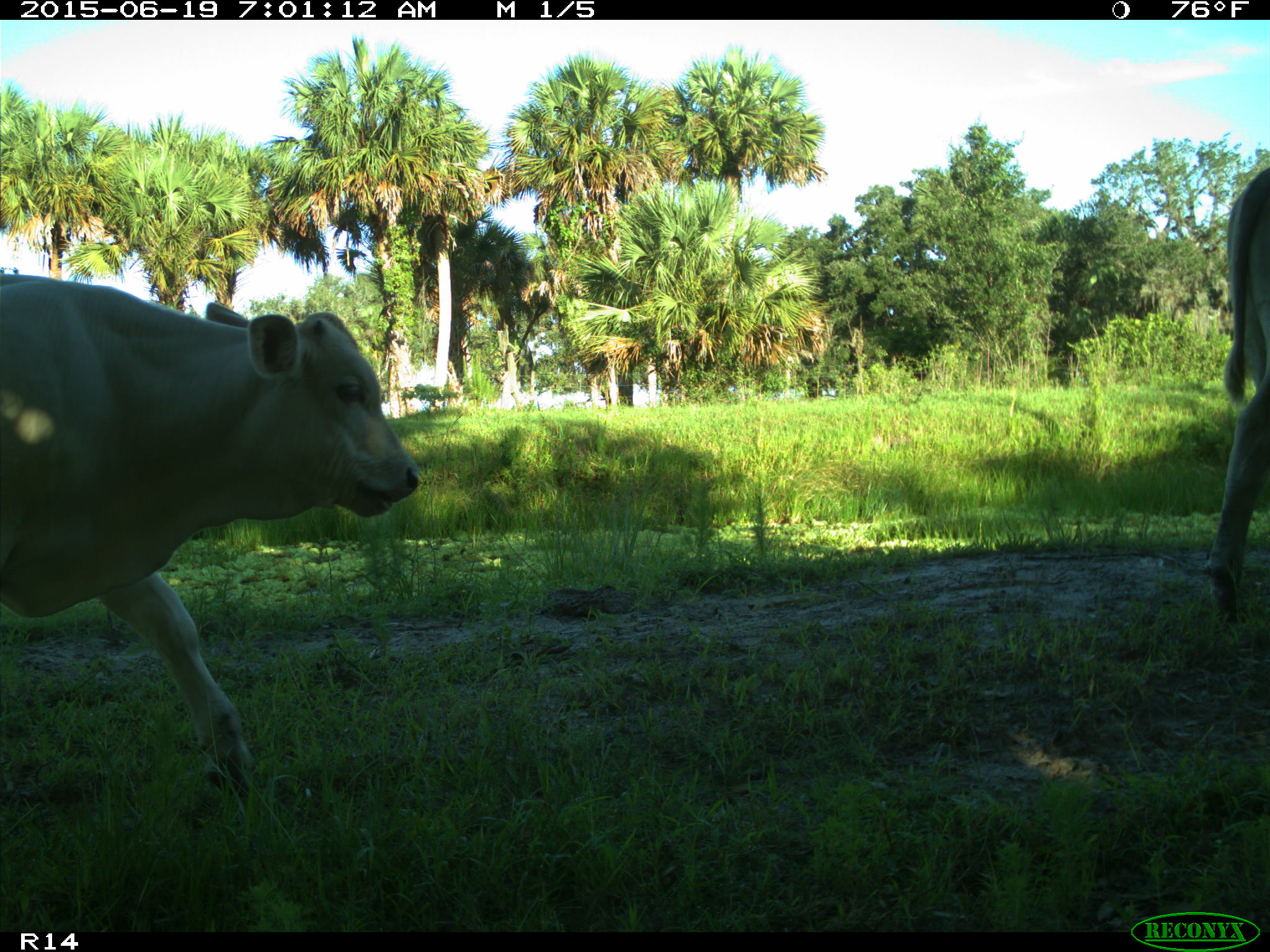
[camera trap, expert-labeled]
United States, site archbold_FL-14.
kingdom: Animalia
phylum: Chordata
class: Mammalia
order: Artiodactyla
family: Bovidae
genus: Bos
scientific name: Bos taurus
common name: domestic cow